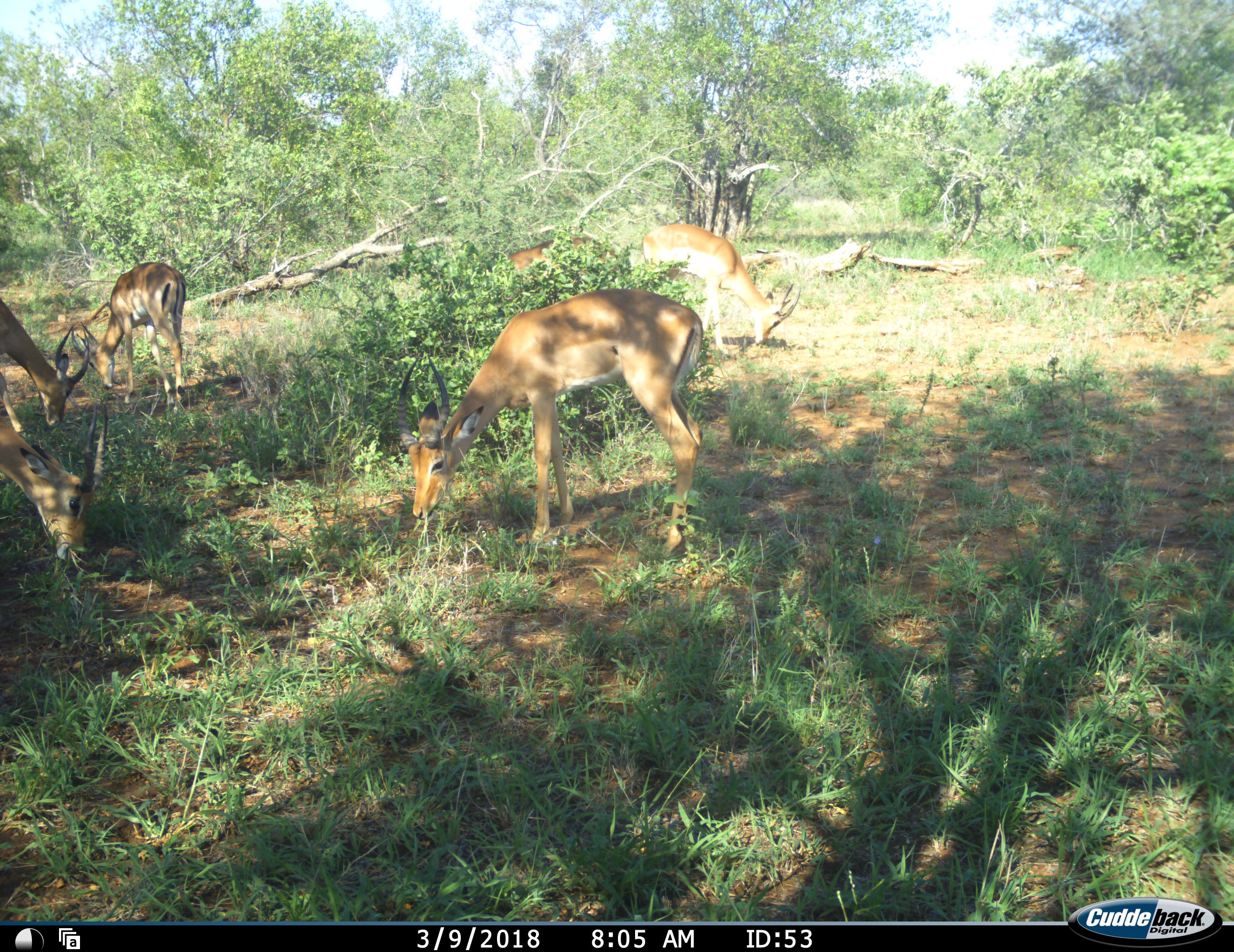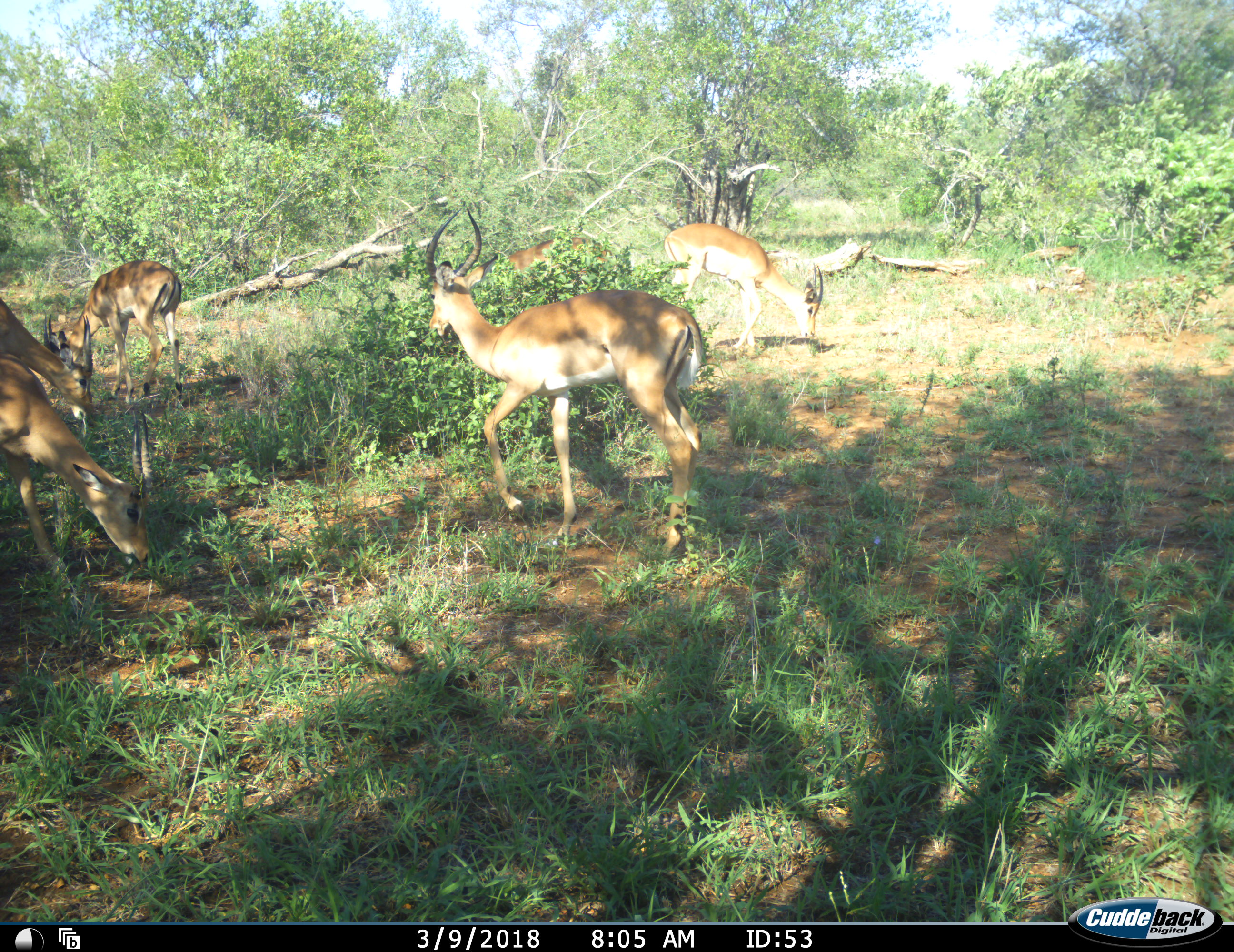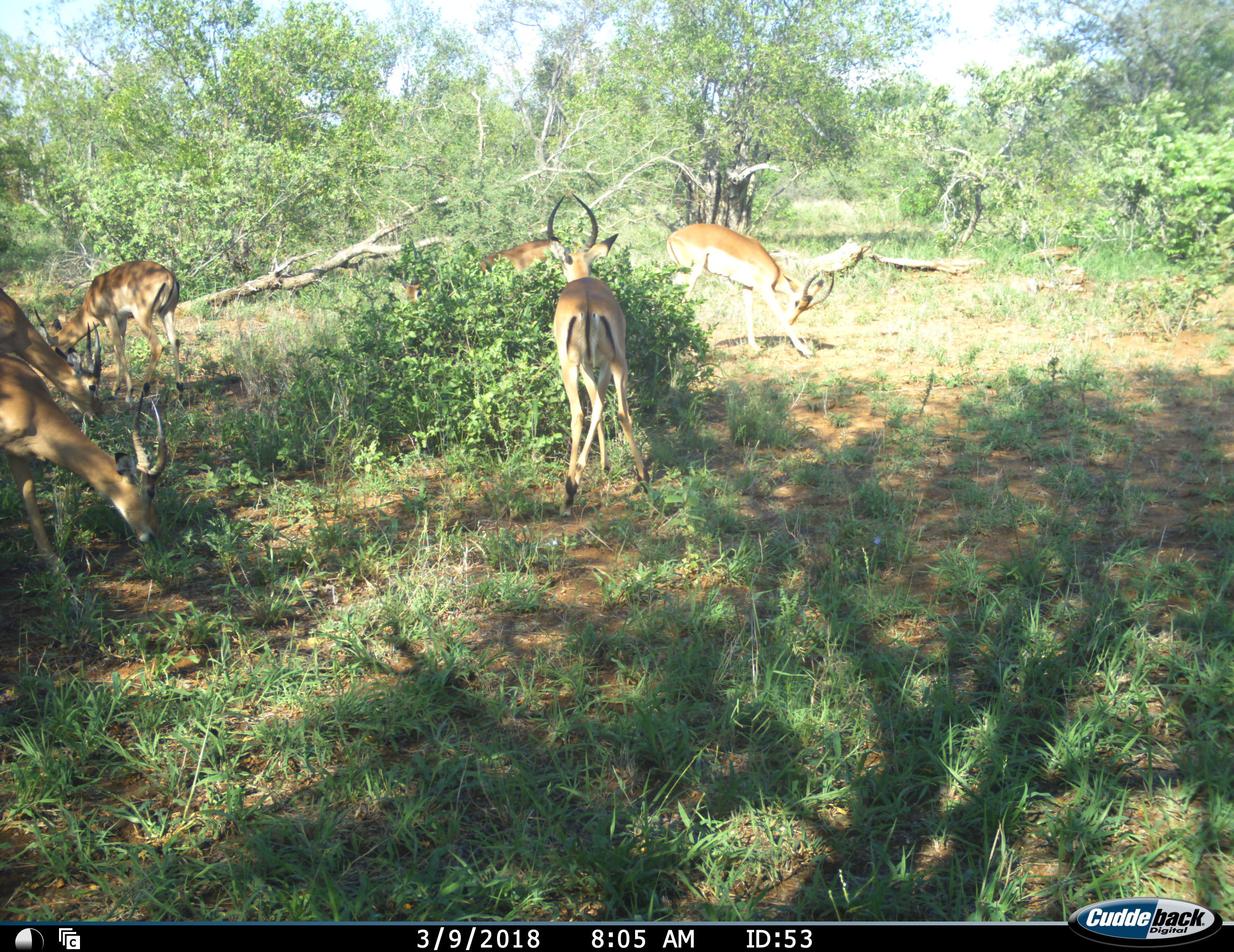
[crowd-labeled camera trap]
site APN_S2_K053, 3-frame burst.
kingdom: Animalia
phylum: Chordata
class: Mammalia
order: Artiodactyla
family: Bovidae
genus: Aepyceros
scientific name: Aepyceros melampus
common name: impala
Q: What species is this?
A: Impala (Aepyceros melampus).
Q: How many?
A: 6.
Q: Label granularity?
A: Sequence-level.